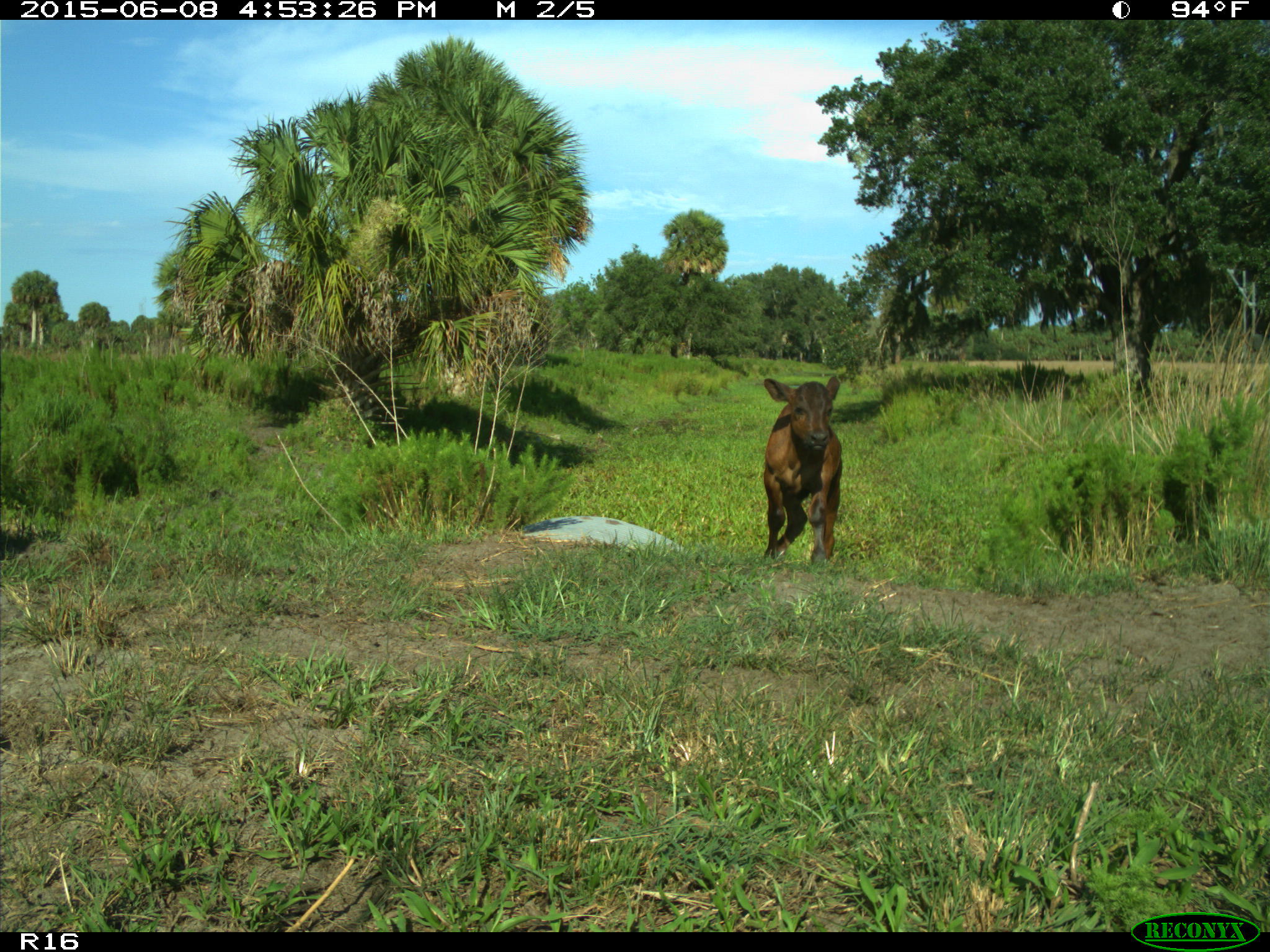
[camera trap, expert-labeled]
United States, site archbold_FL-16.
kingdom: Animalia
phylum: Chordata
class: Mammalia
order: Artiodactyla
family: Bovidae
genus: Bos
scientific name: Bos taurus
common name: domestic cow